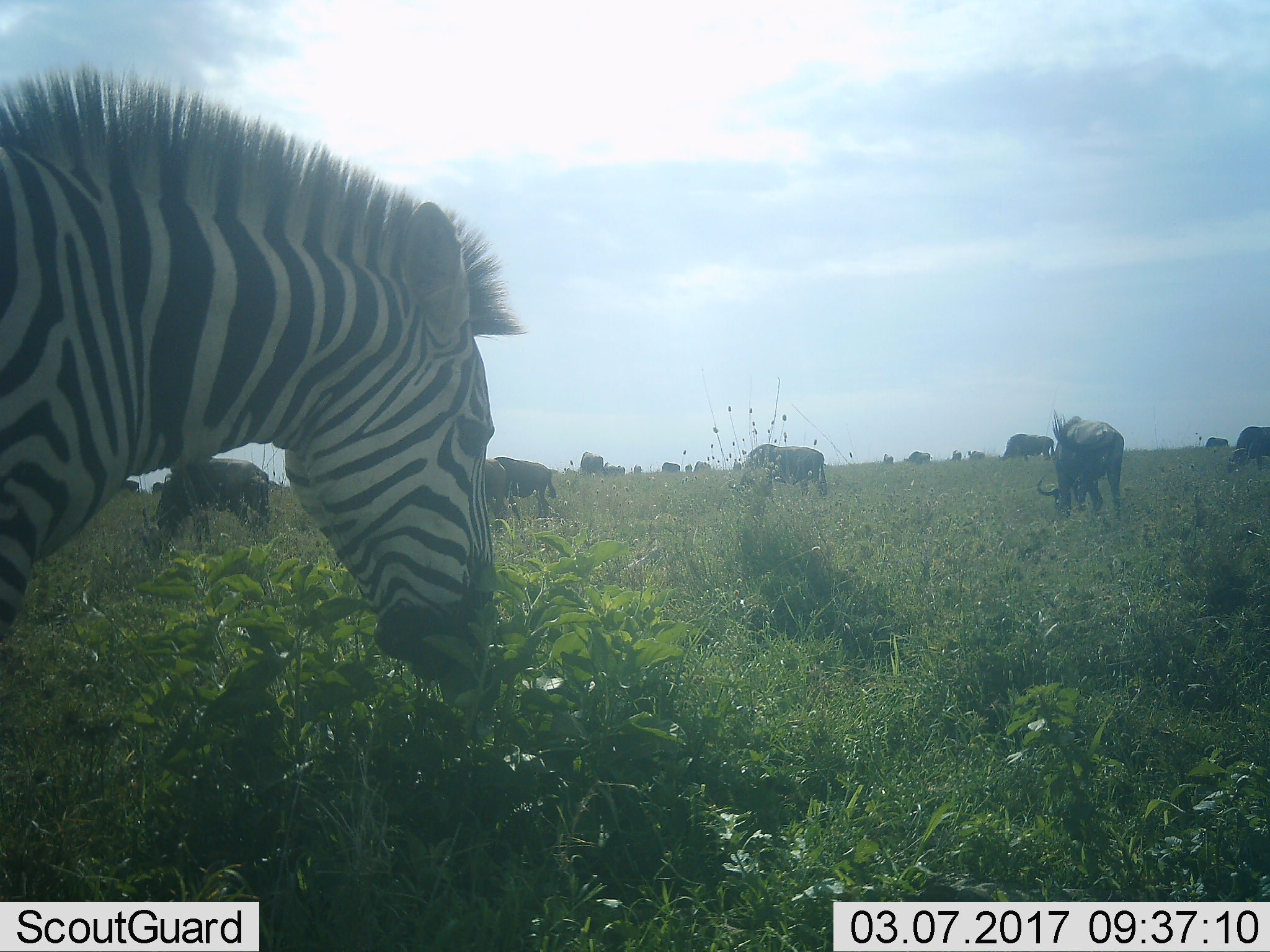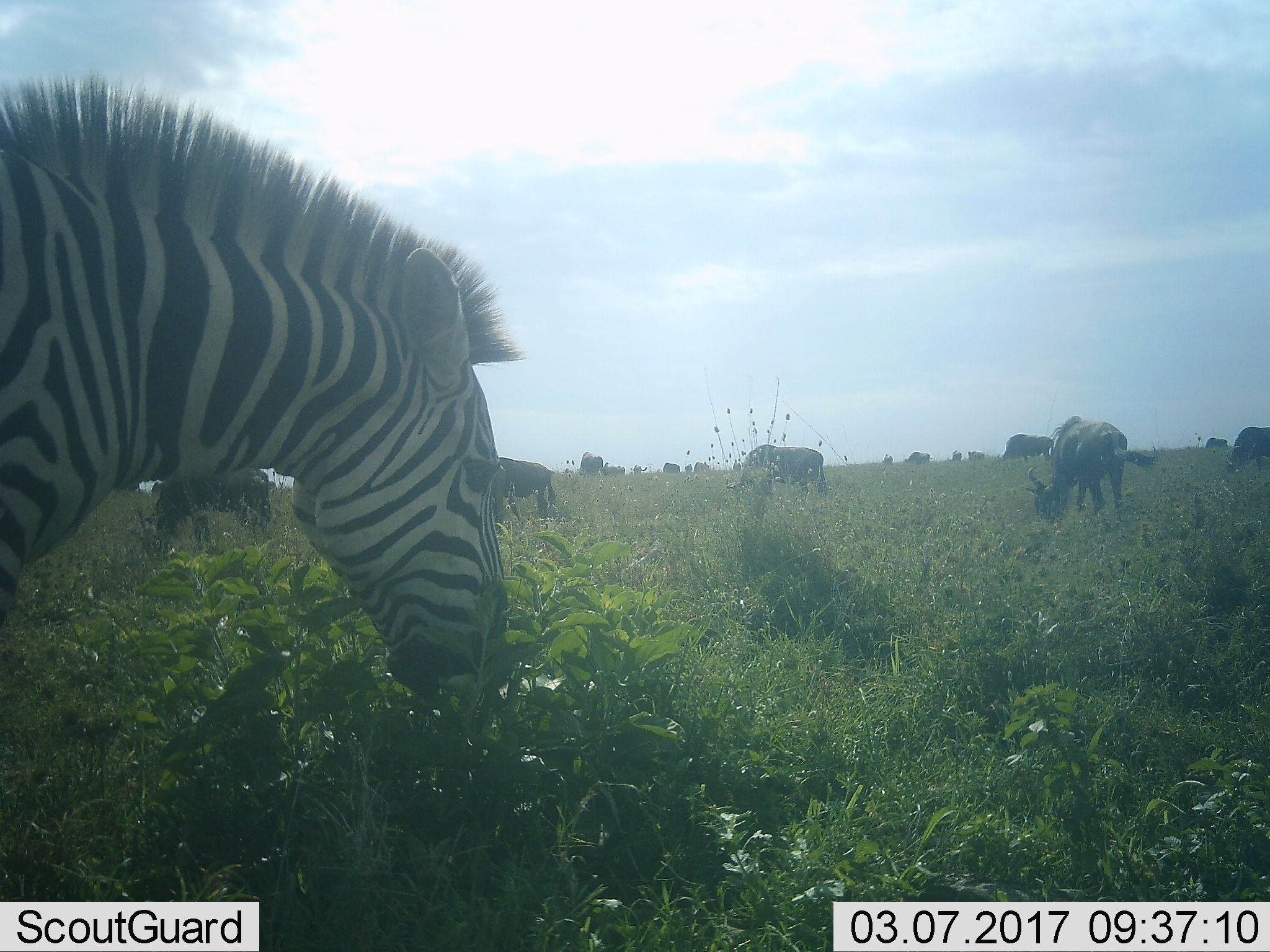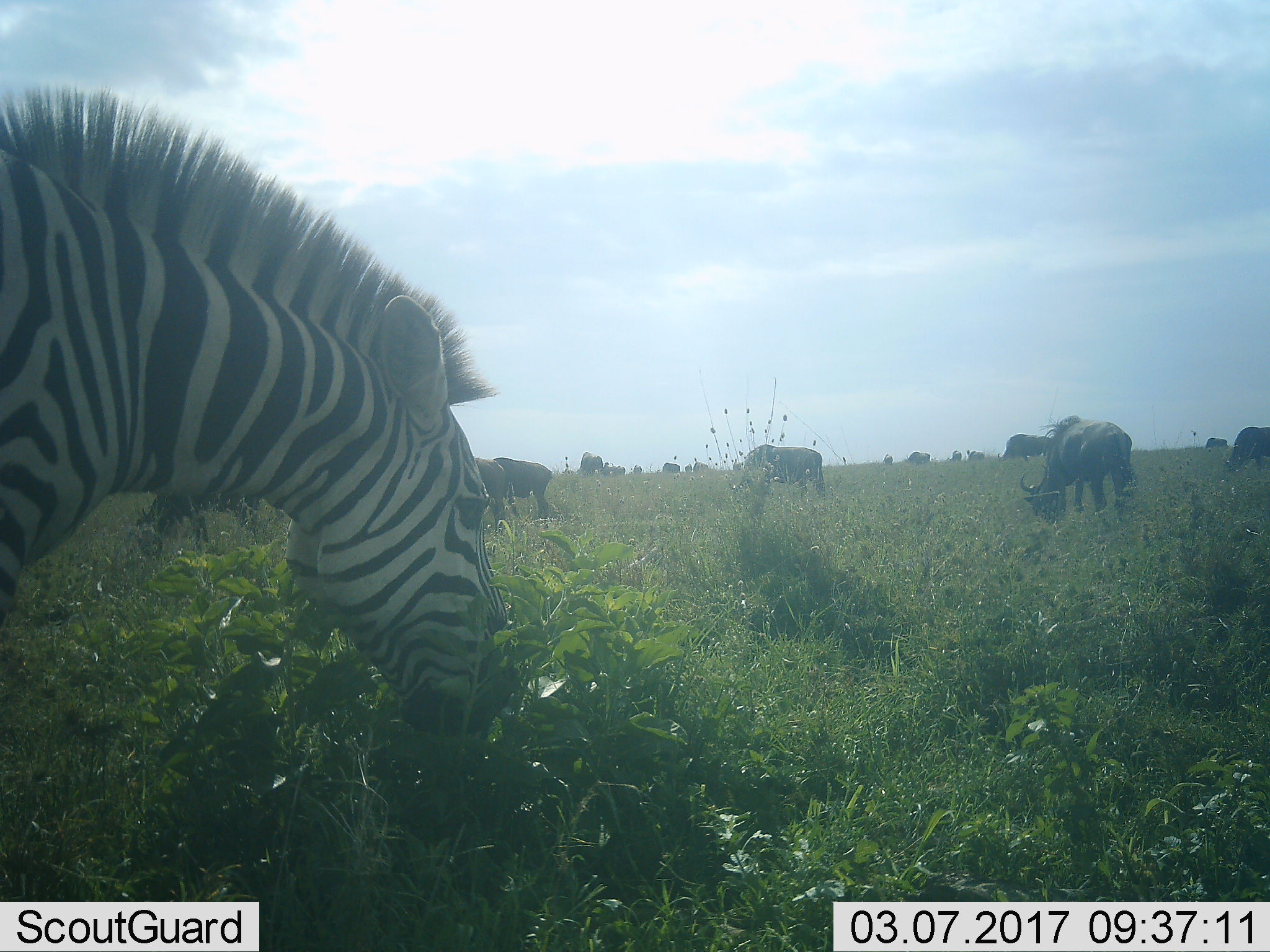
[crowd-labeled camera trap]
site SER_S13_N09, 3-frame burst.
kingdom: Animalia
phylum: Chordata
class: Mammalia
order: Artiodactyla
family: Bovidae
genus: Connochaetes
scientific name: Connochaetes taurinus taurinus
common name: blue wildebeest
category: wildebeestblue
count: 11-50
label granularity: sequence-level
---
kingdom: Animalia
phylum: Chordata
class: Mammalia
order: Perissodactyla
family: Equidae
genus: Equus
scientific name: Equus quagga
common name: plains zebra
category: zebraplains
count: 1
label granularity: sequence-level